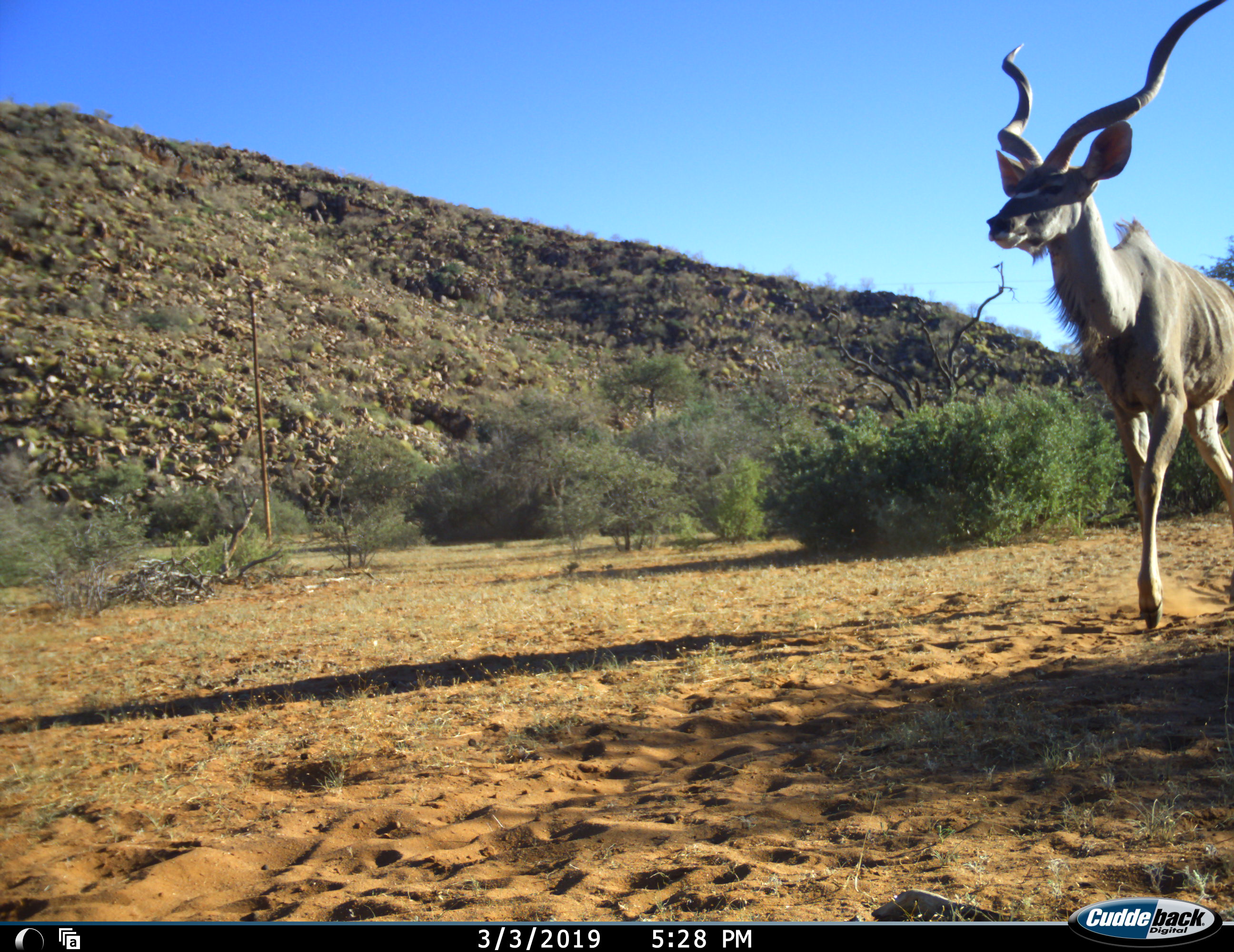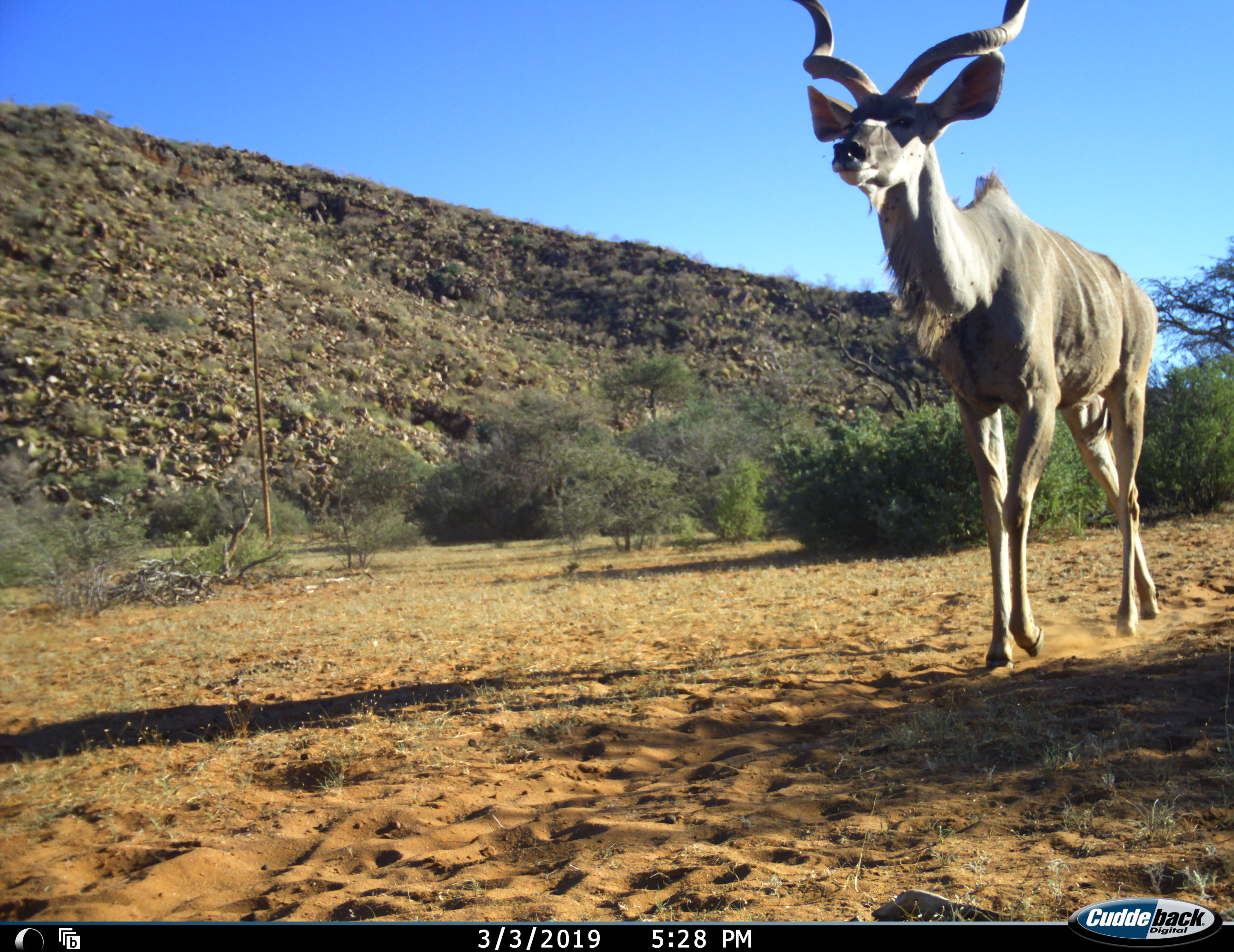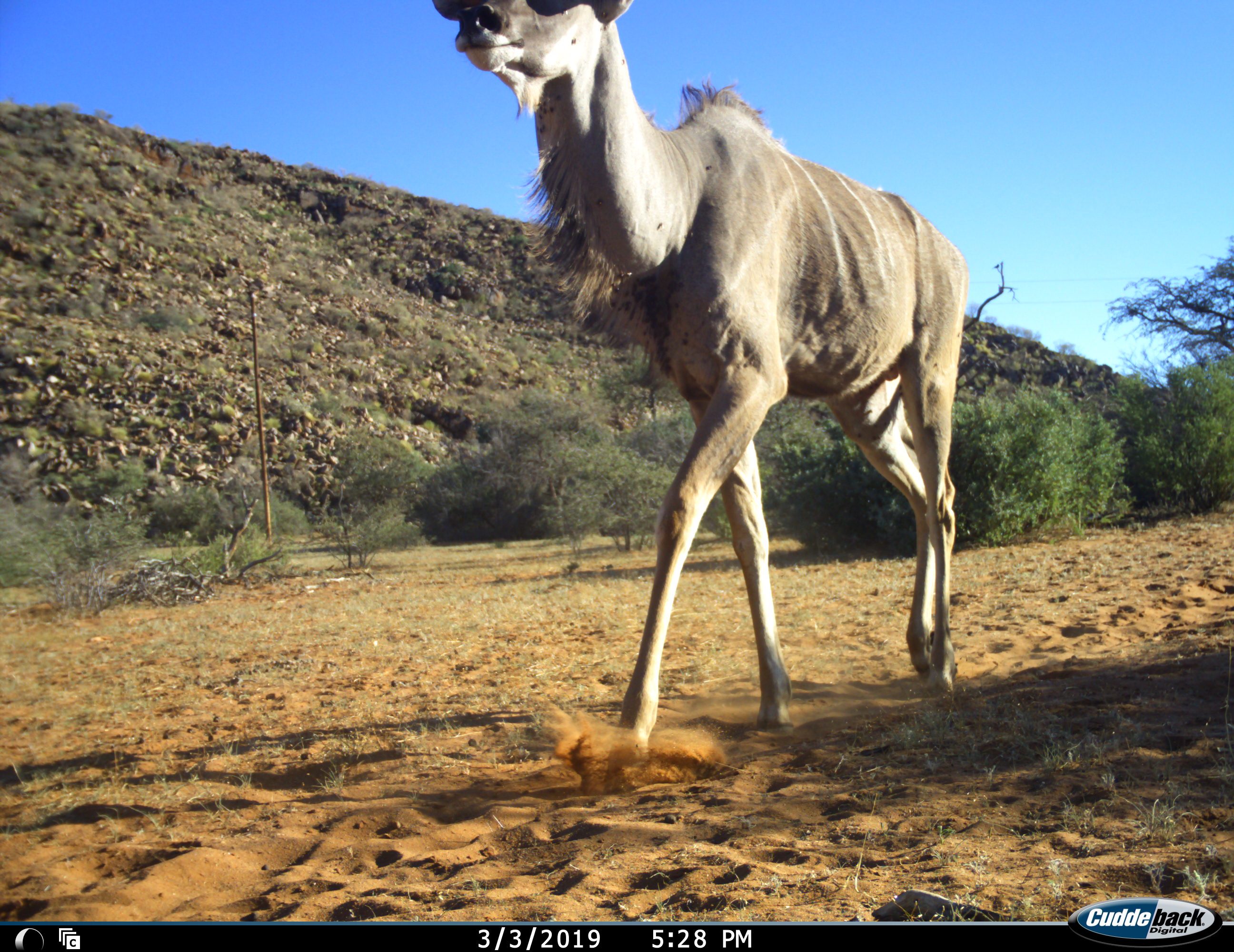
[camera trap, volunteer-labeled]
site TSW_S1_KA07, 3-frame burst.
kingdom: Animalia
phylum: Chordata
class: Mammalia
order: Artiodactyla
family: Bovidae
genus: Tragelaphus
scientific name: Tragelaphus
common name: kudu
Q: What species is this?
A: Kudu (Tragelaphus).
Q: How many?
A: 1.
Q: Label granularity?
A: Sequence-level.